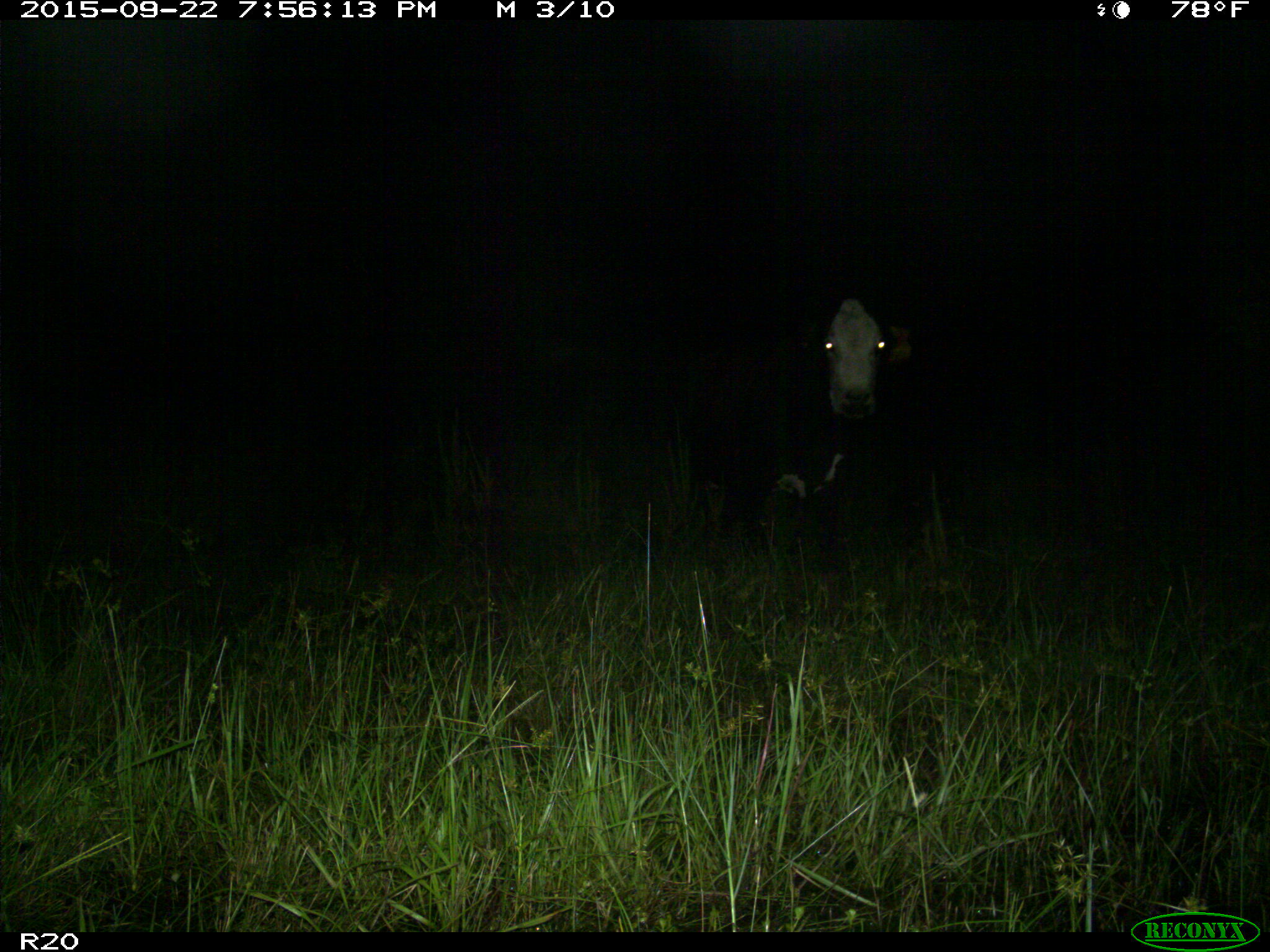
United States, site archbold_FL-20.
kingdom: Animalia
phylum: Chordata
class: Mammalia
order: Artiodactyla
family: Bovidae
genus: Bos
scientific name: Bos taurus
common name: domestic cow